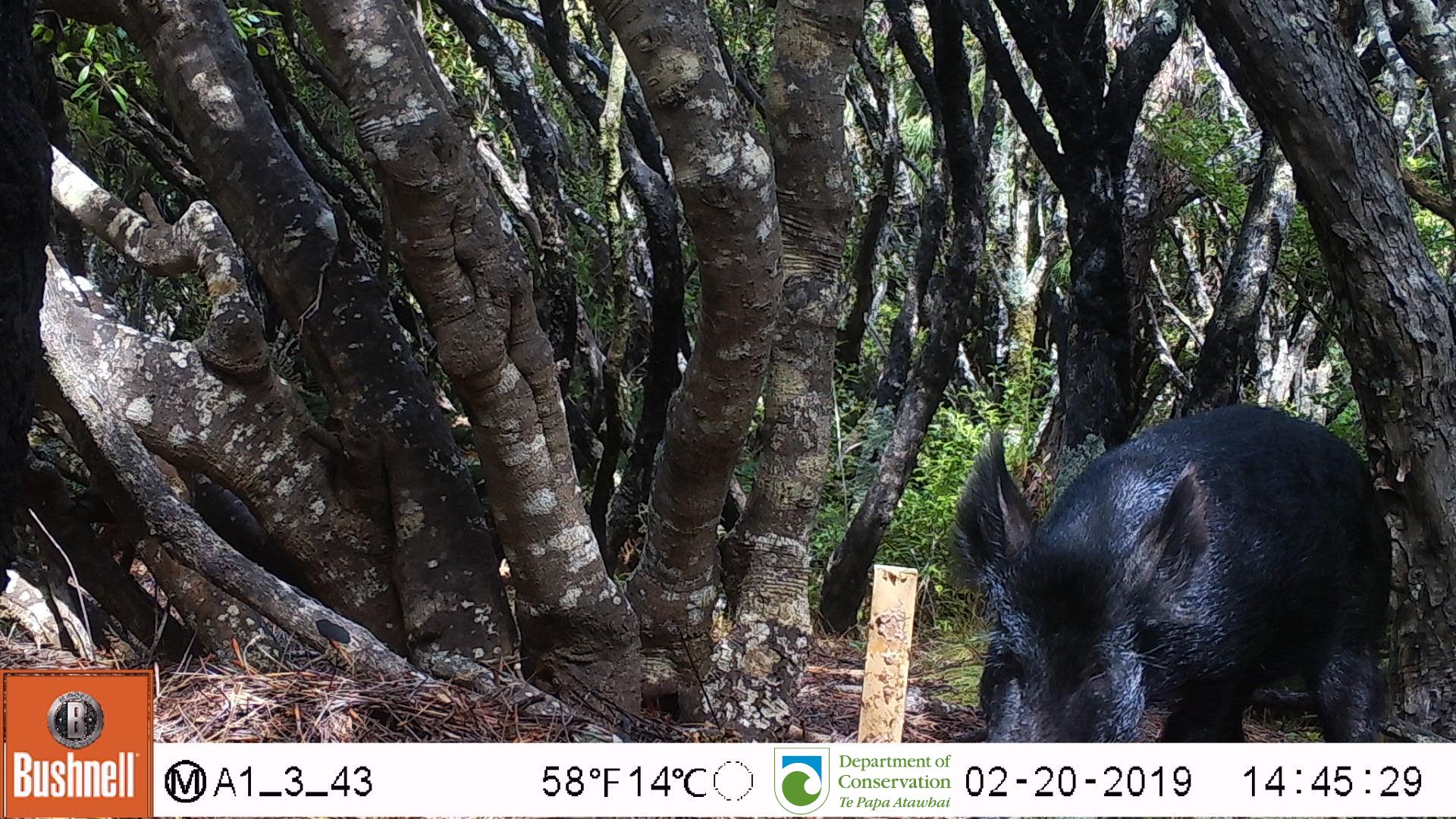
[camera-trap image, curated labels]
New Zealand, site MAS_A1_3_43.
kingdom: Animalia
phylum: Chordata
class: Mammalia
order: Artiodactyla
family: Suidae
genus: Sus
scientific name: Sus scrofa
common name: pig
Pig (Sus scrofa).